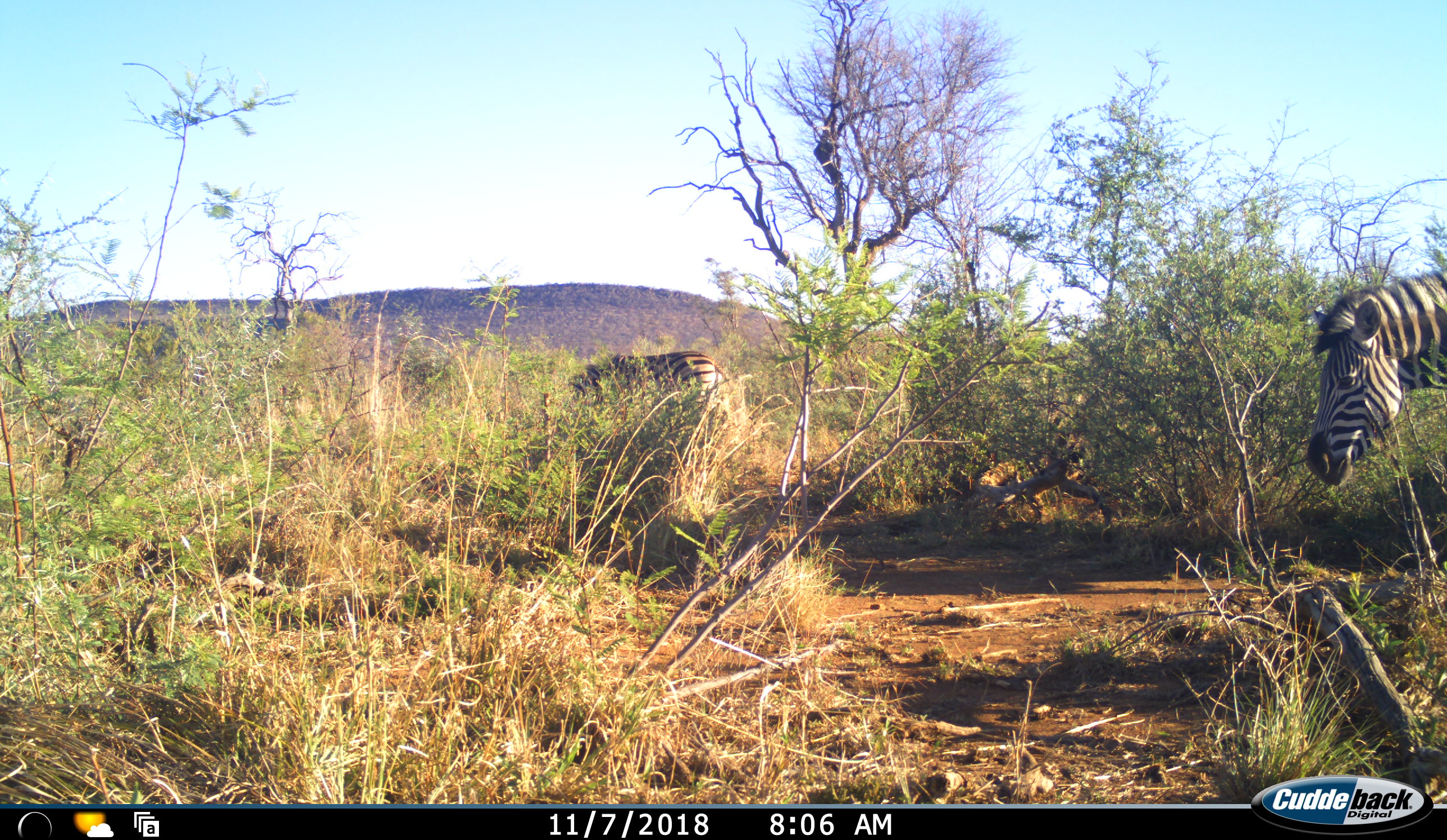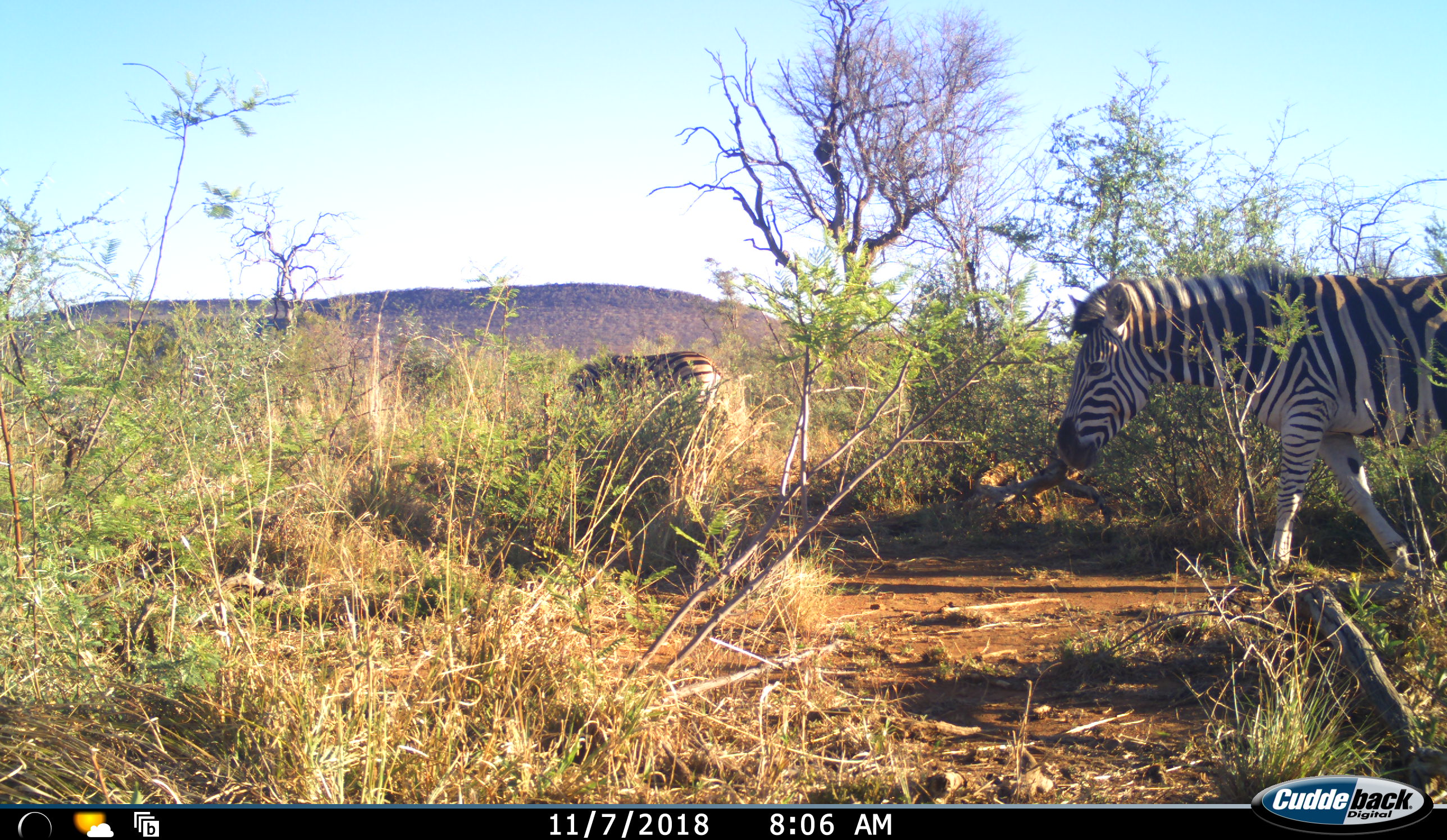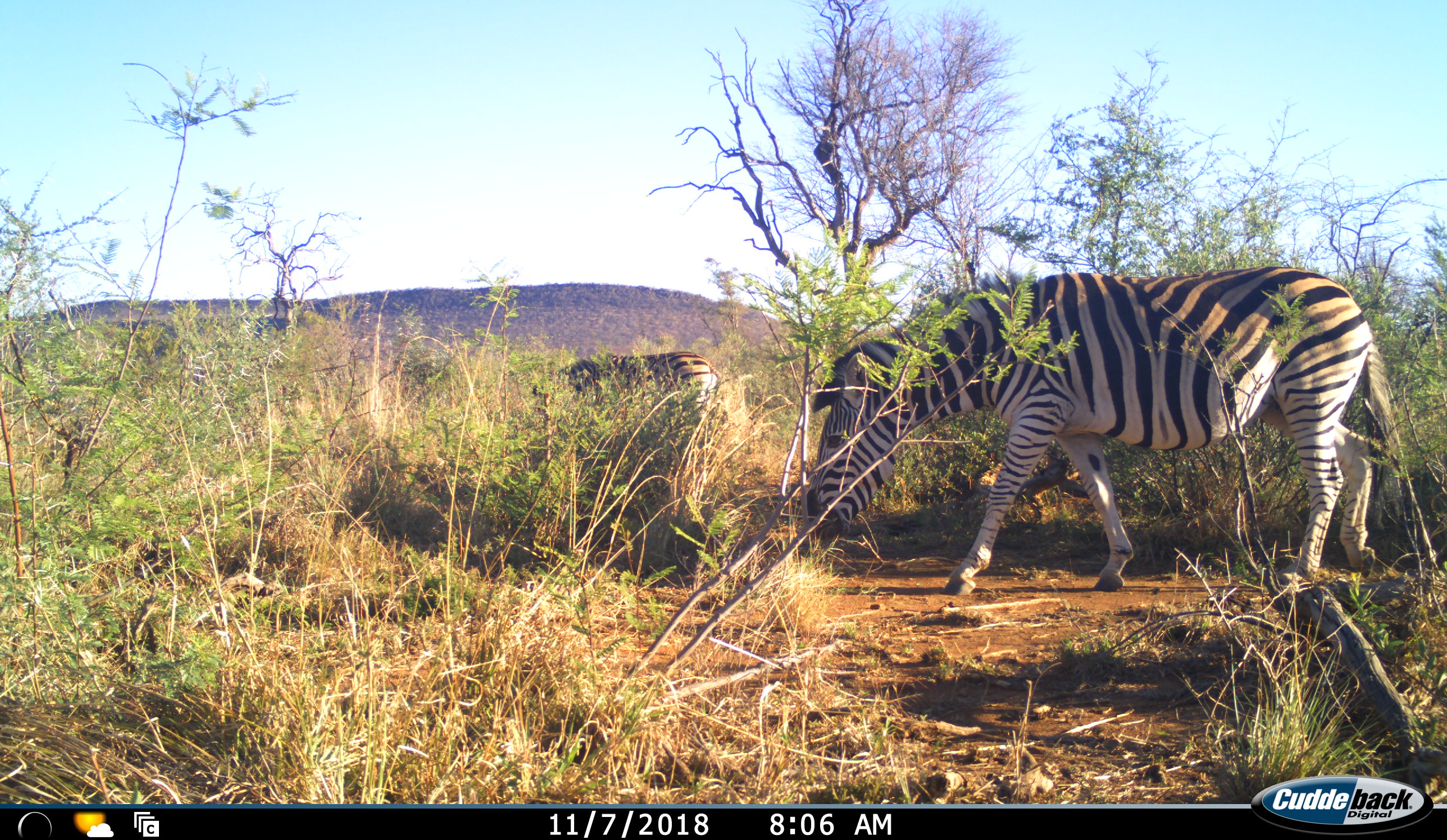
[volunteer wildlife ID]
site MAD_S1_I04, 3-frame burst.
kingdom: Animalia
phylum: Chordata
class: Mammalia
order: Perissodactyla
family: Equidae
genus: Equus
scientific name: Equus quagga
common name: plains zebra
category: zebraplains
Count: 2.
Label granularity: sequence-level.